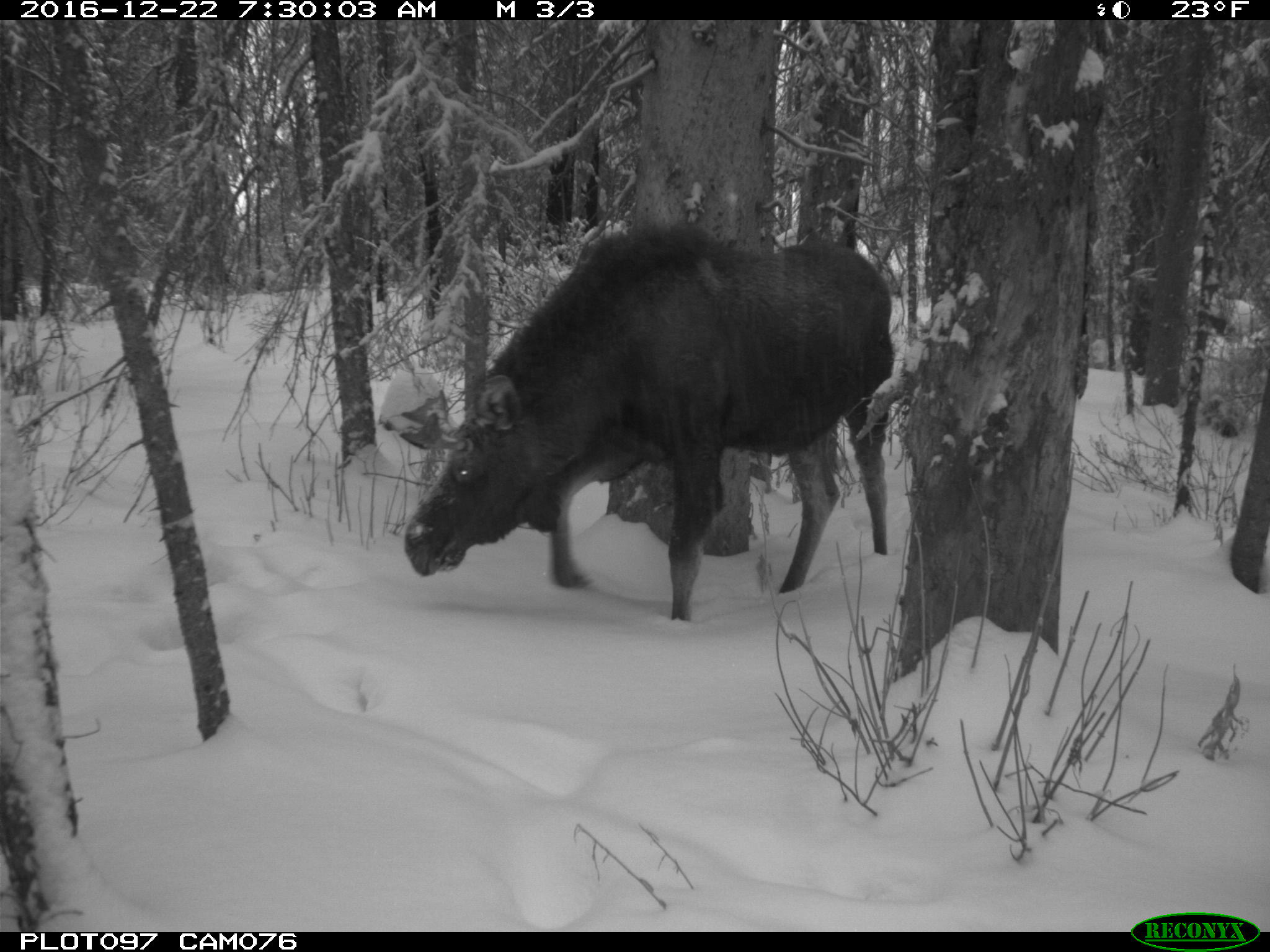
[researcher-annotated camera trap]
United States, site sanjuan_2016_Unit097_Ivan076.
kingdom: Animalia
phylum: Chordata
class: Mammalia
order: Artiodactyla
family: Cervidae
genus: Alces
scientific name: Alces alces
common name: moose